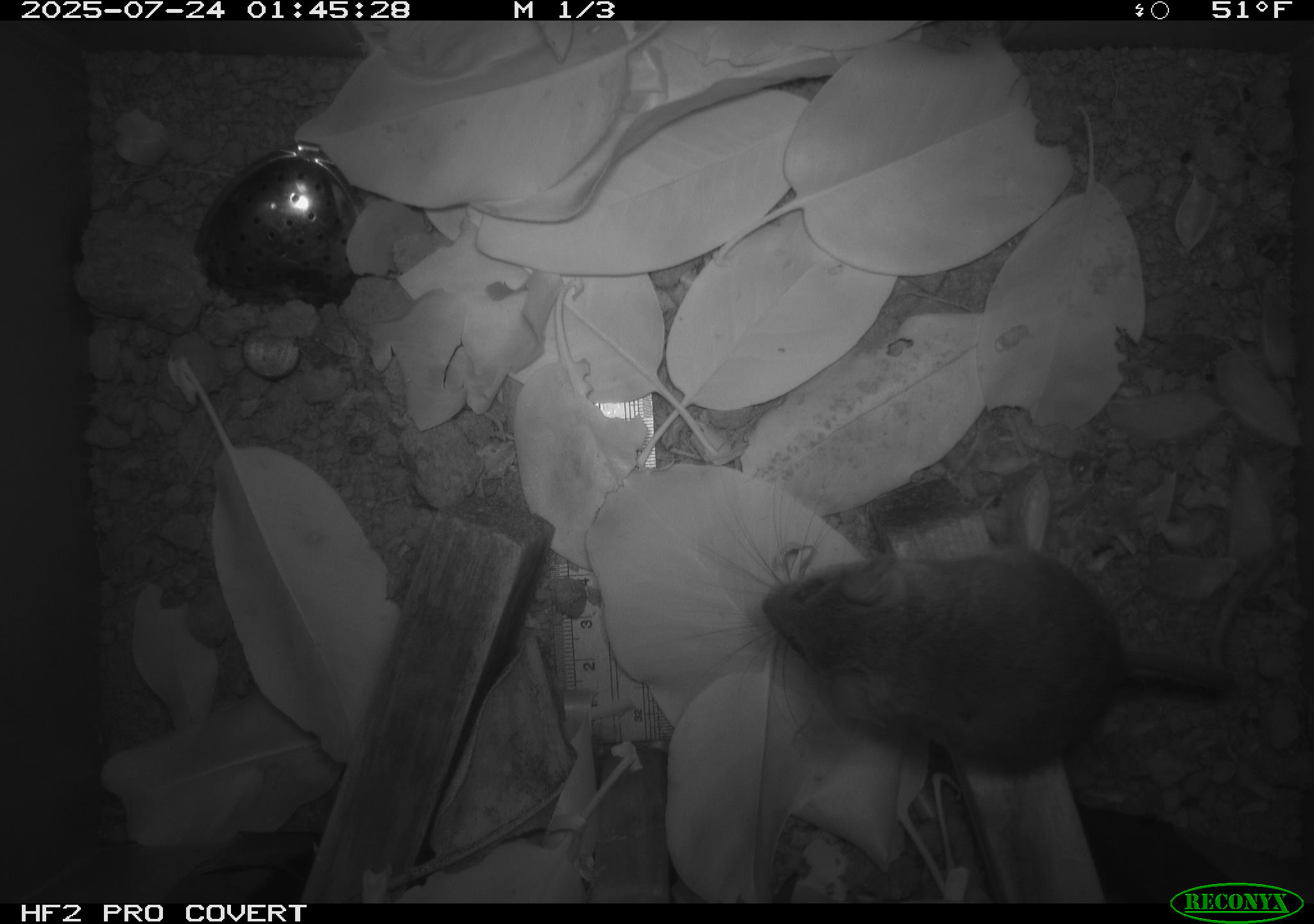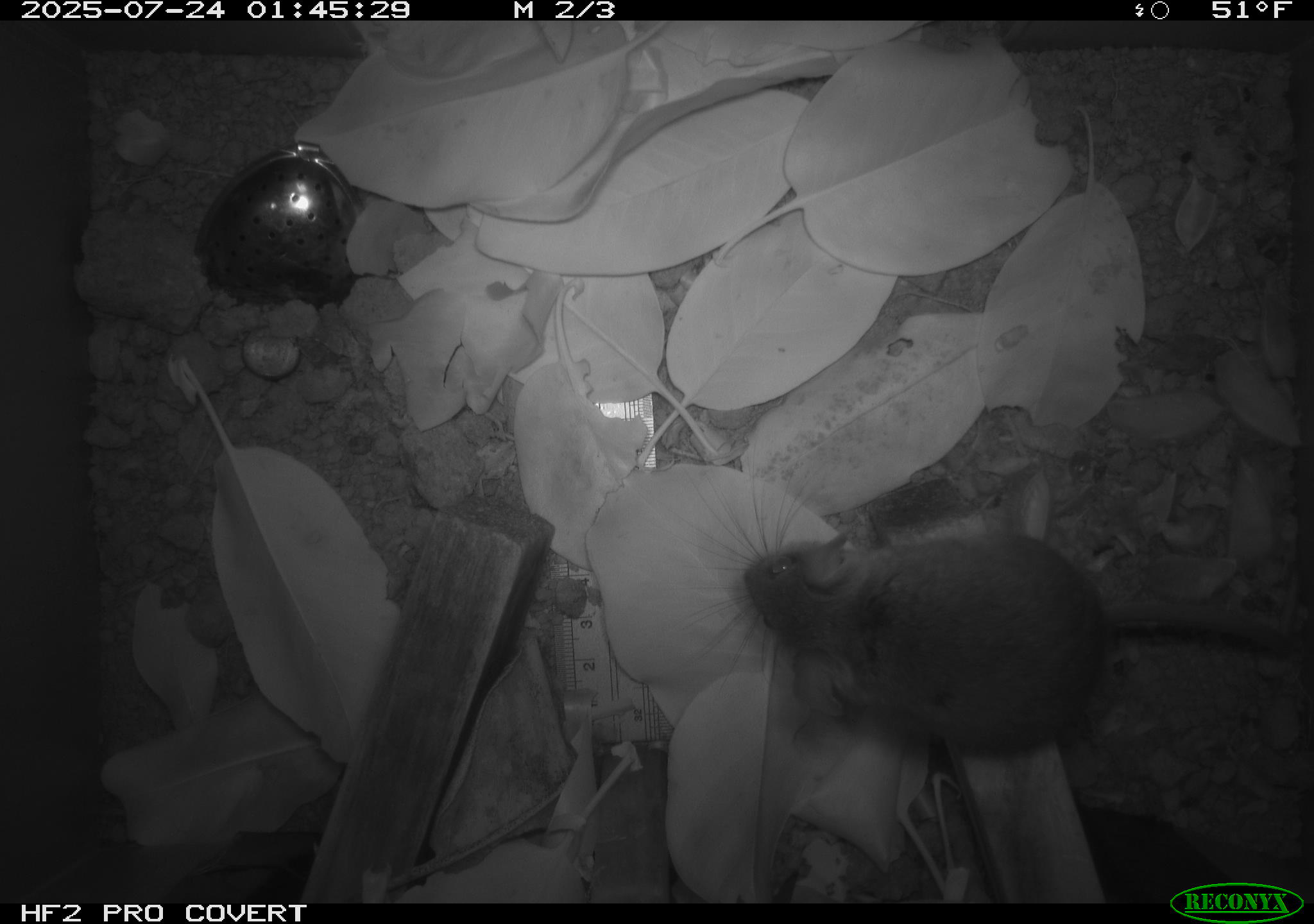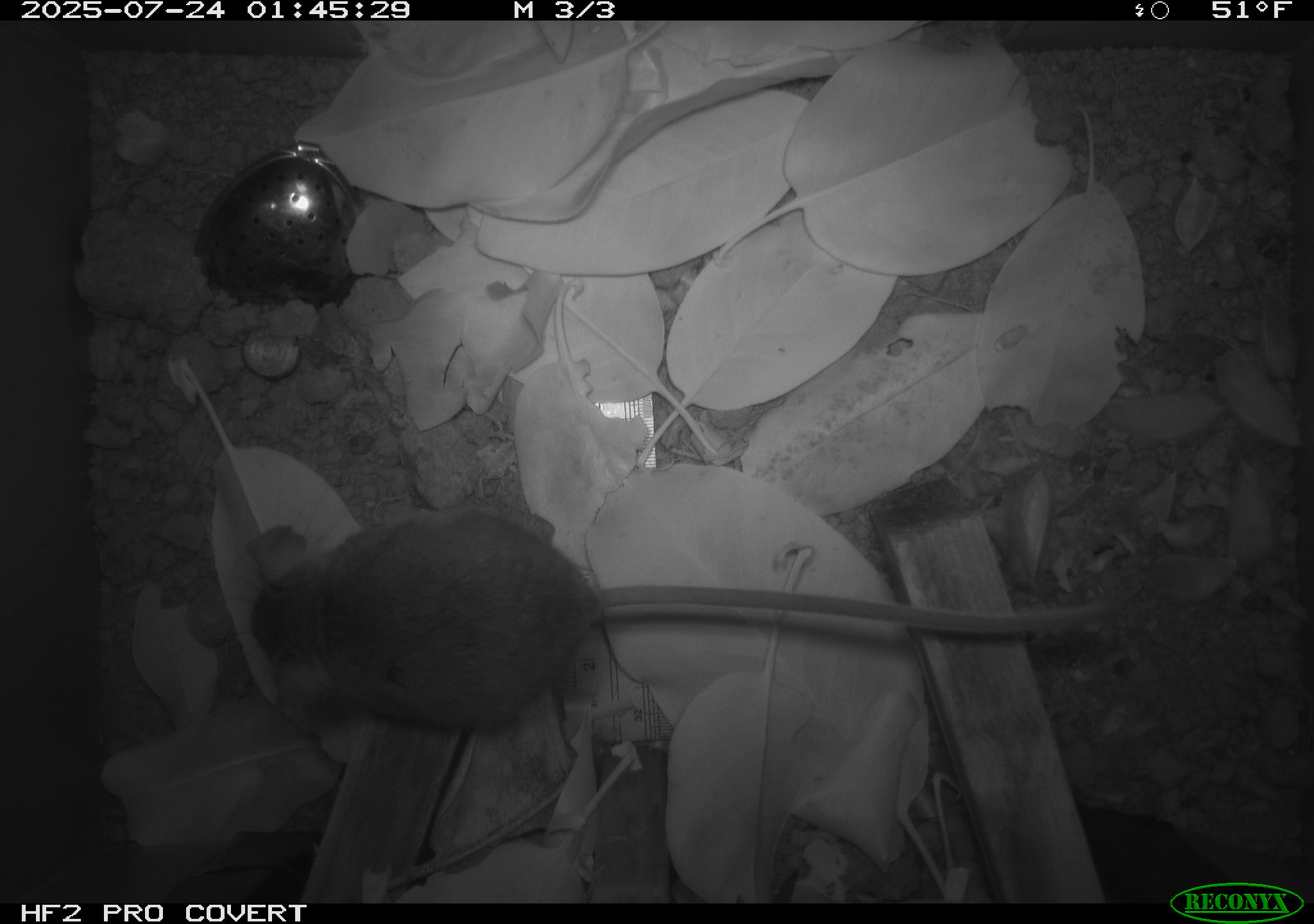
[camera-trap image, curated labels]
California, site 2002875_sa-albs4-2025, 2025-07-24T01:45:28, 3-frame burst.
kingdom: Animalia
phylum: Chordata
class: Mammalia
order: Rodentia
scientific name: Rodentia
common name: mouse species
Mouse species (Rodentia).